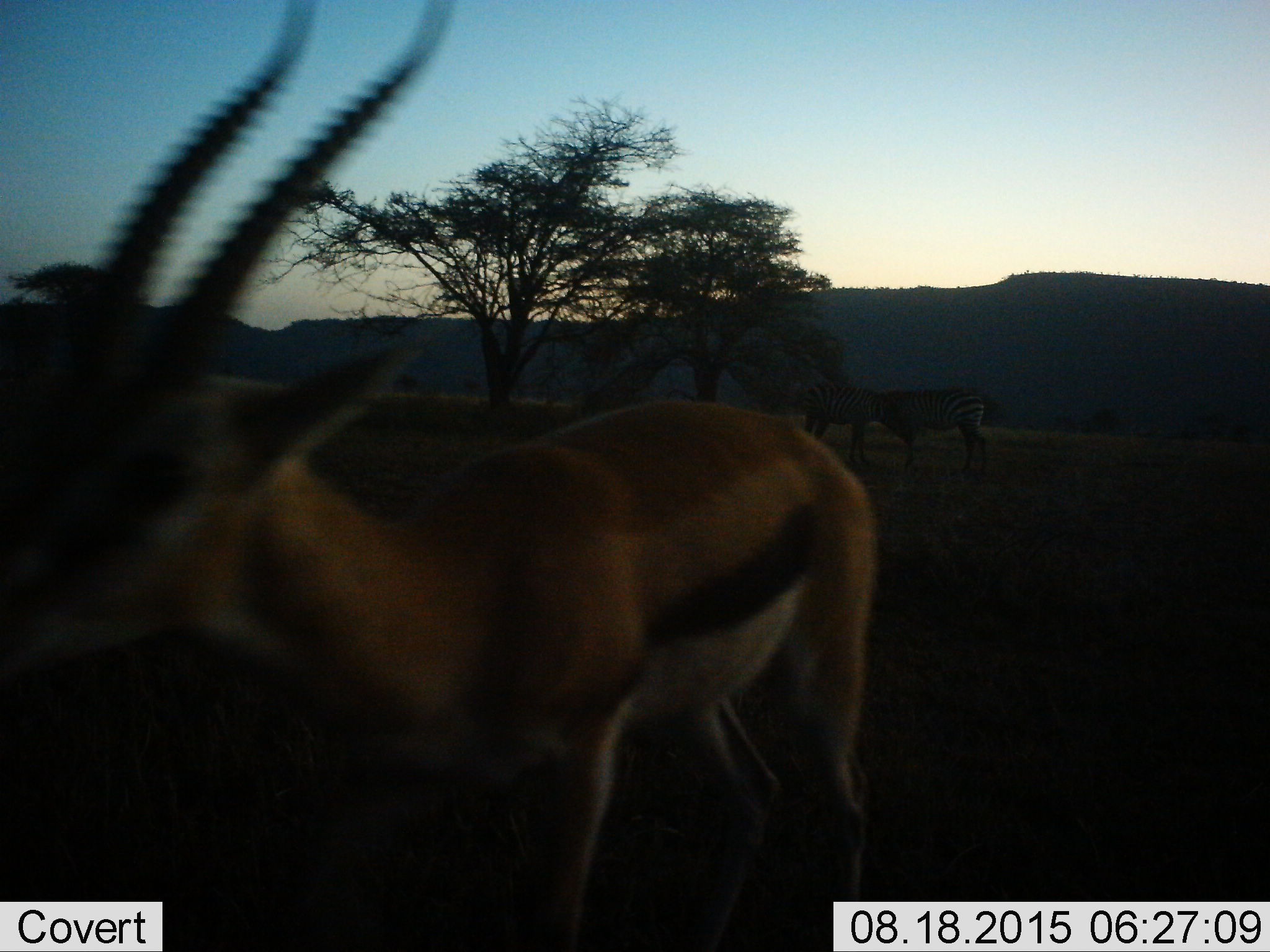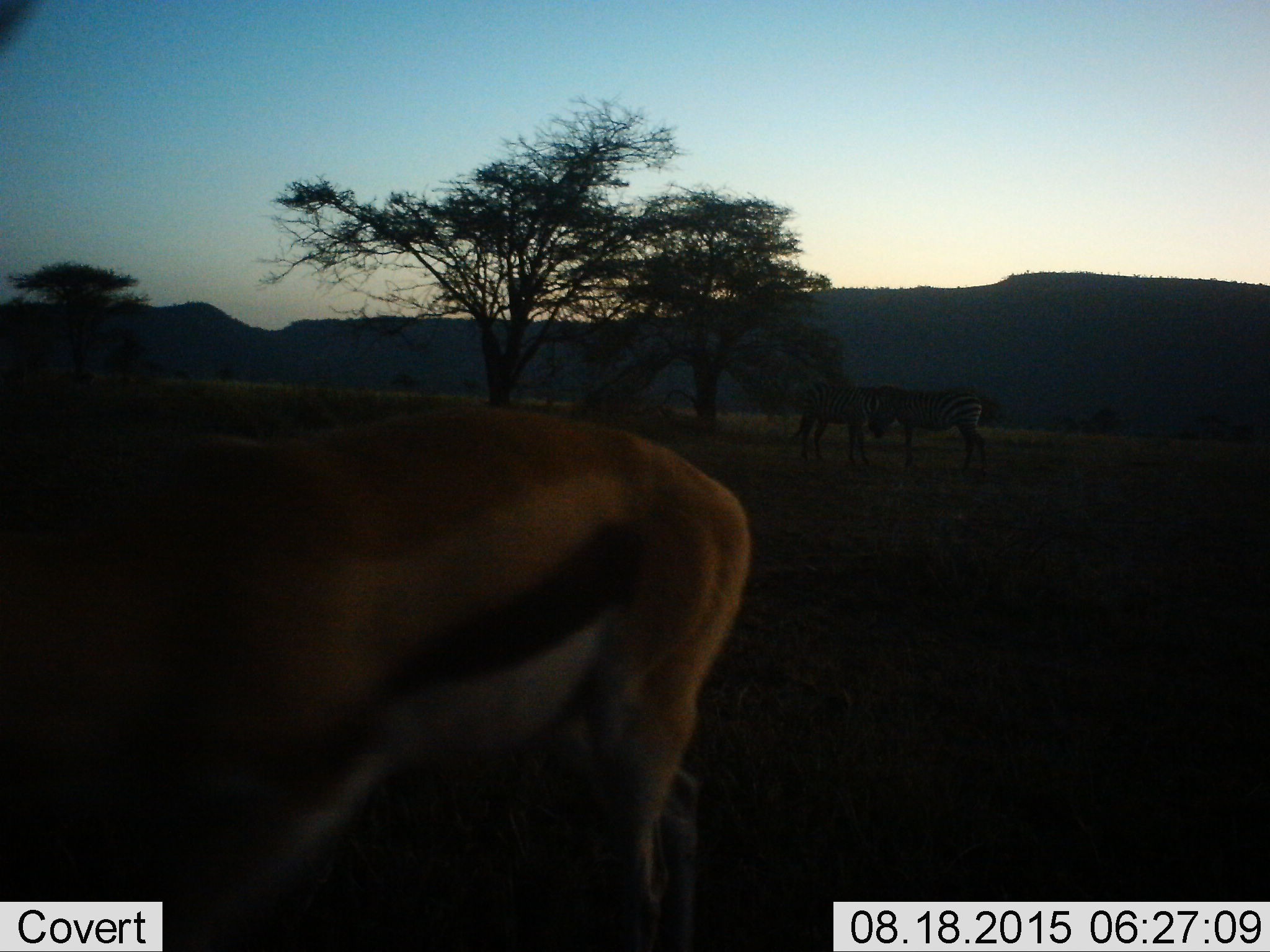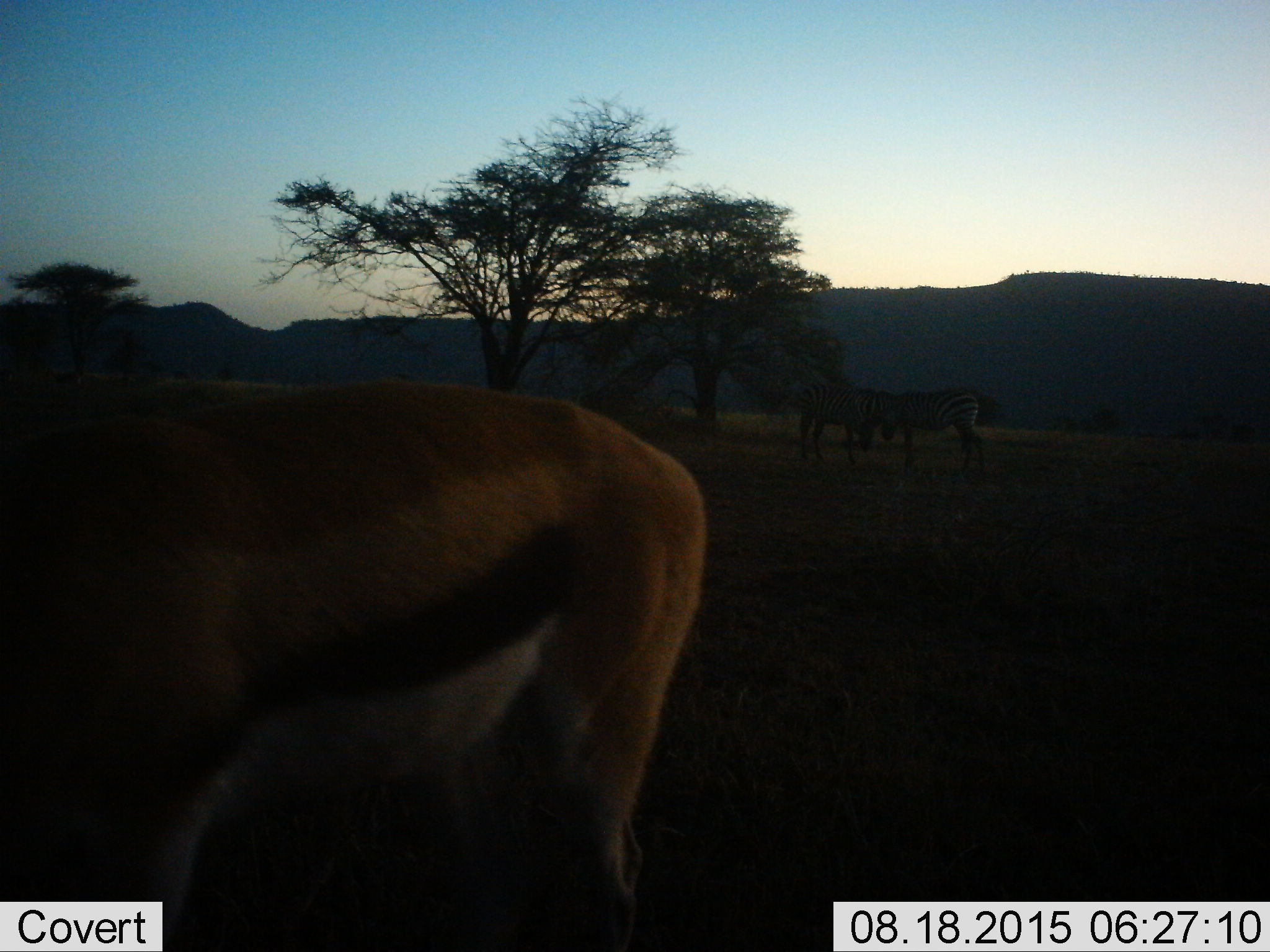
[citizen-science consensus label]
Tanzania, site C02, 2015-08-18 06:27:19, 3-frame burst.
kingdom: Animalia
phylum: Chordata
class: Mammalia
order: Artiodactyla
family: Bovidae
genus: Eudorcas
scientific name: Eudorcas thomsonii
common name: thomson's gazelle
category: gazellethomsons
Gazellethomsons (thomson's gazelle) (Eudorcas thomsonii), count 1. Behavior (volunteer vote fractions): standing 17%, resting 0%, moving 83%, interacting 6%. Young present (vote fraction): 0%. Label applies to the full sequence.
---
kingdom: Animalia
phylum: Chordata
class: Mammalia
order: Perissodactyla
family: Equidae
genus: Equus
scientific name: Equus quagga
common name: plains zebra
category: zebra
Zebra (plains zebra) (Equus quagga), count 2. Behavior (volunteer vote fractions): standing 79%, resting 0%, moving 7%, interacting 14%. Young present (vote fraction): 0%. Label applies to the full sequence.